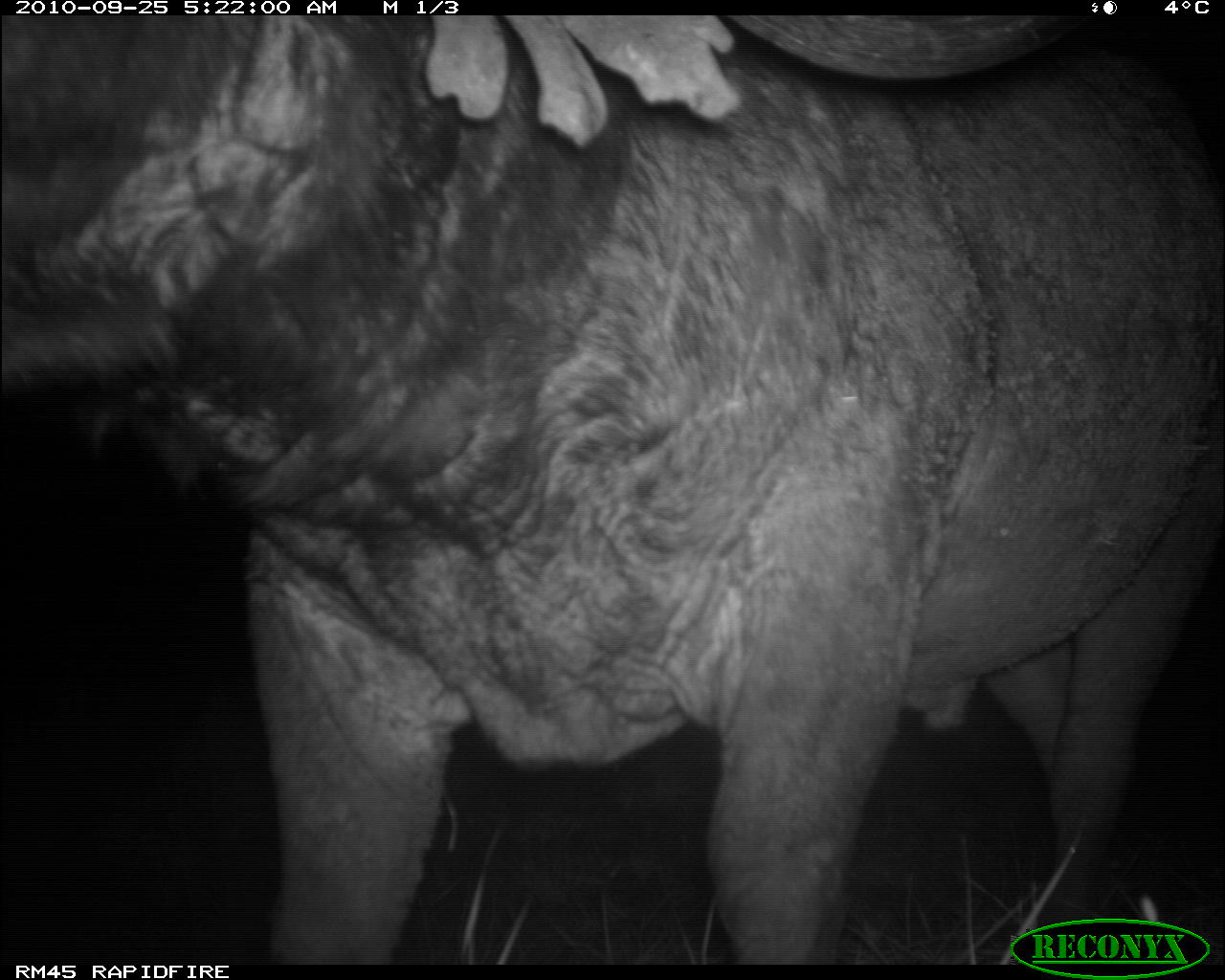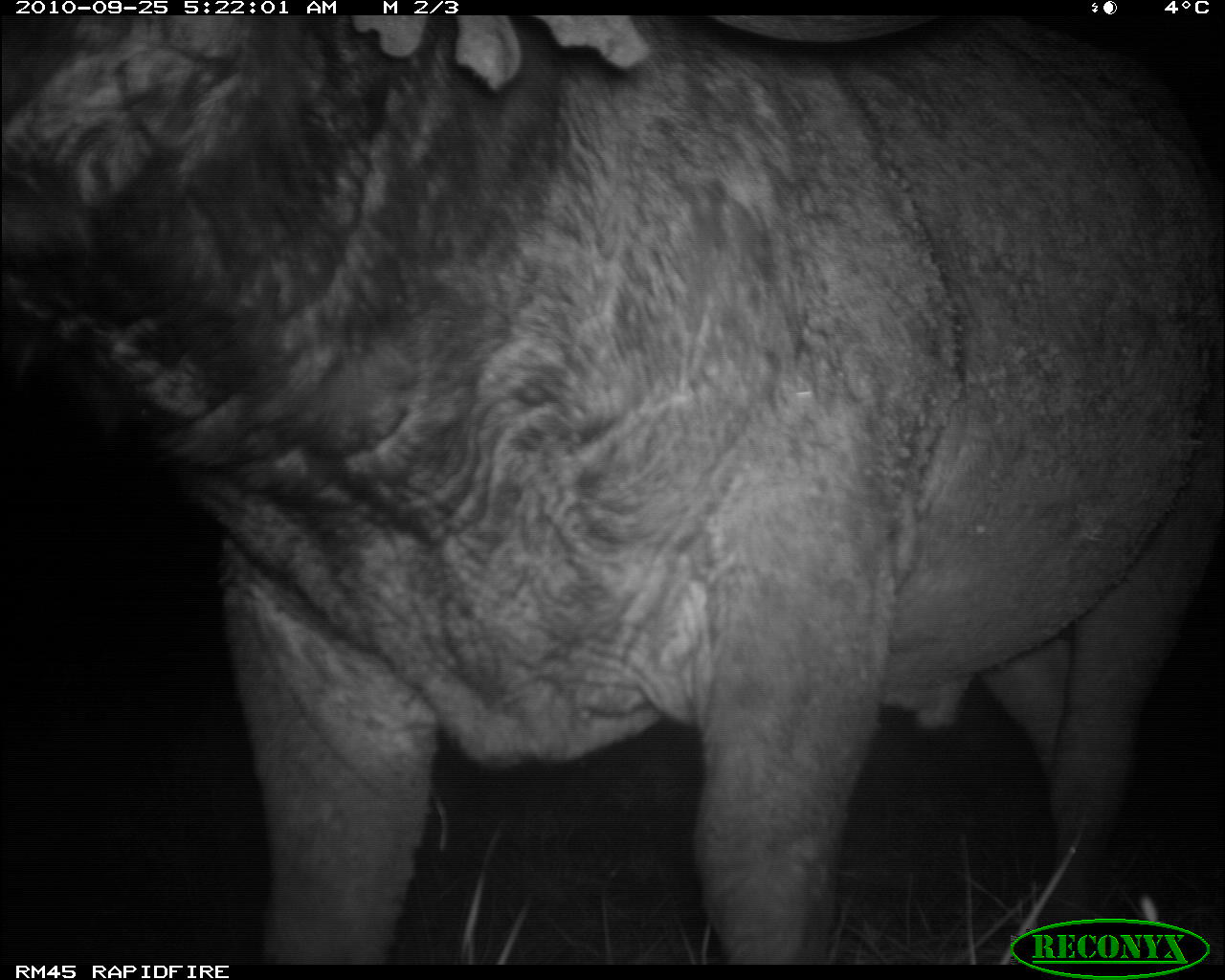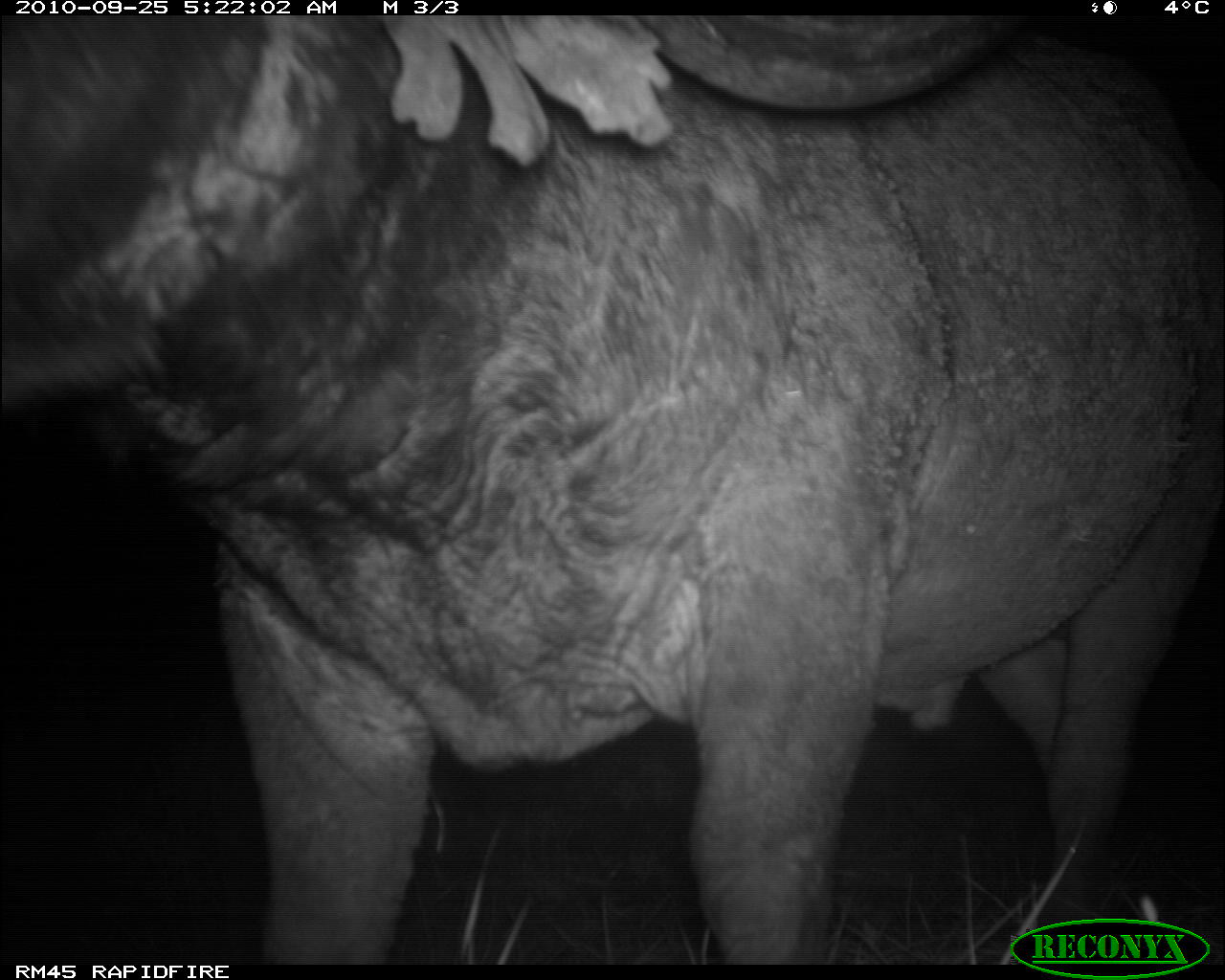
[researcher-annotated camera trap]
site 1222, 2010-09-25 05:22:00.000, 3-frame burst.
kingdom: Animalia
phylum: Chordata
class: Mammalia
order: Artiodactyla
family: Bovidae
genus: Syncerus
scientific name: Syncerus caffer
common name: african buffalo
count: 1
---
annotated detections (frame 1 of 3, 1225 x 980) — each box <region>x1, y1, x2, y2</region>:
syncerus caffer: <region>1, 14, 1225, 963</region>